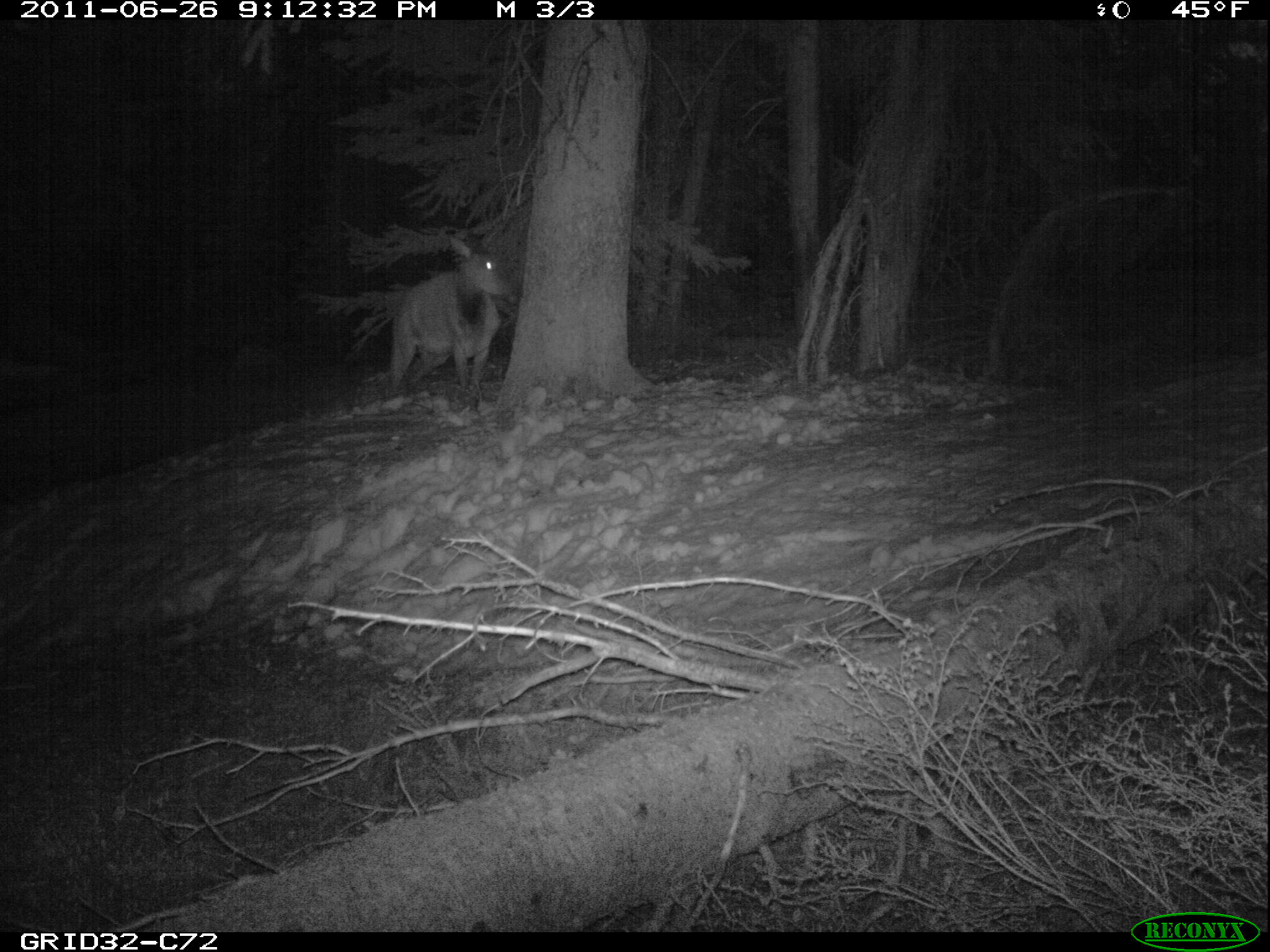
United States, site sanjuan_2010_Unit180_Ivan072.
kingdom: Animalia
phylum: Chordata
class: Mammalia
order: Artiodactyla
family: Cervidae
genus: Cervus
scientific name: Cervus elaphus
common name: red deer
Cervus elaphus (red deer).